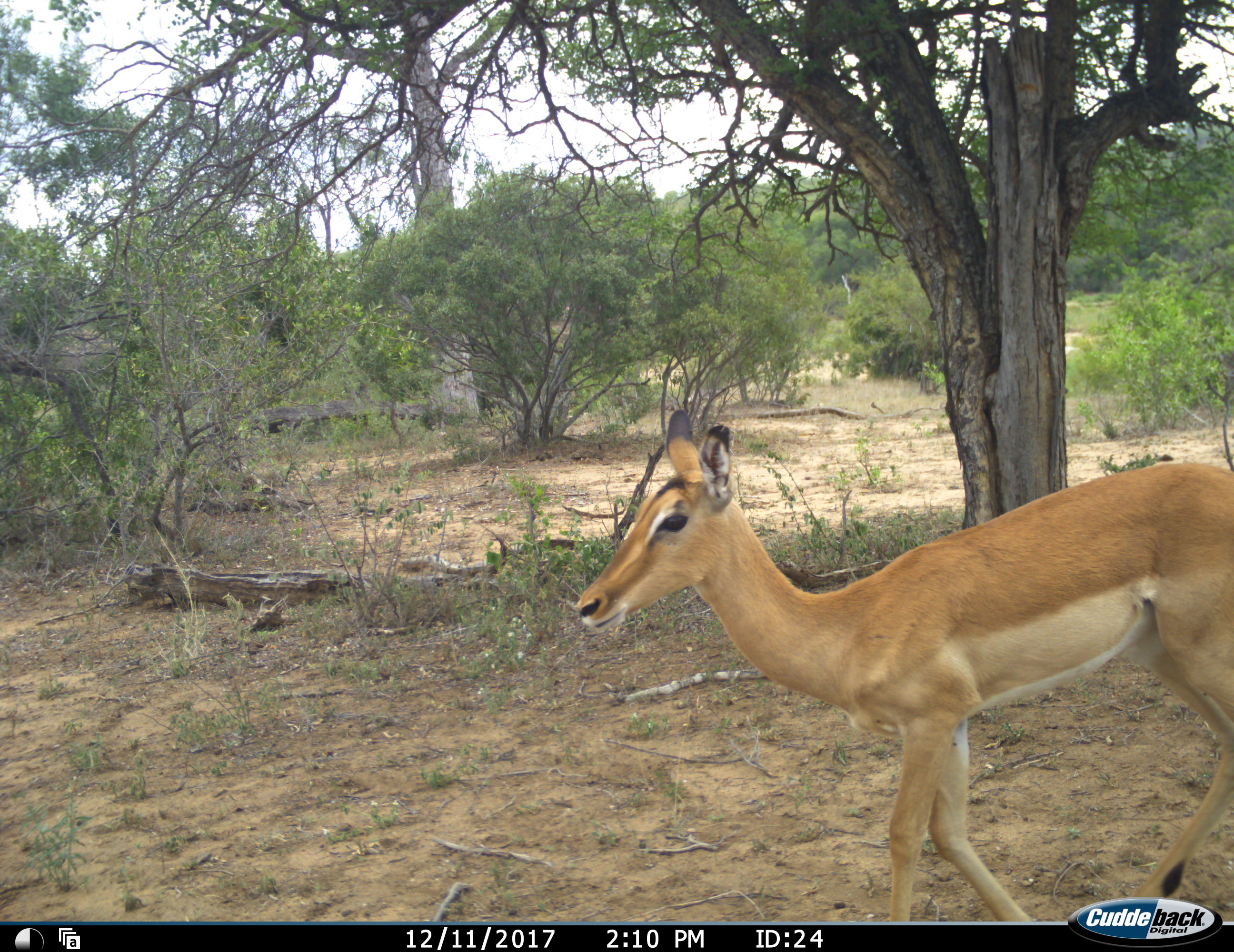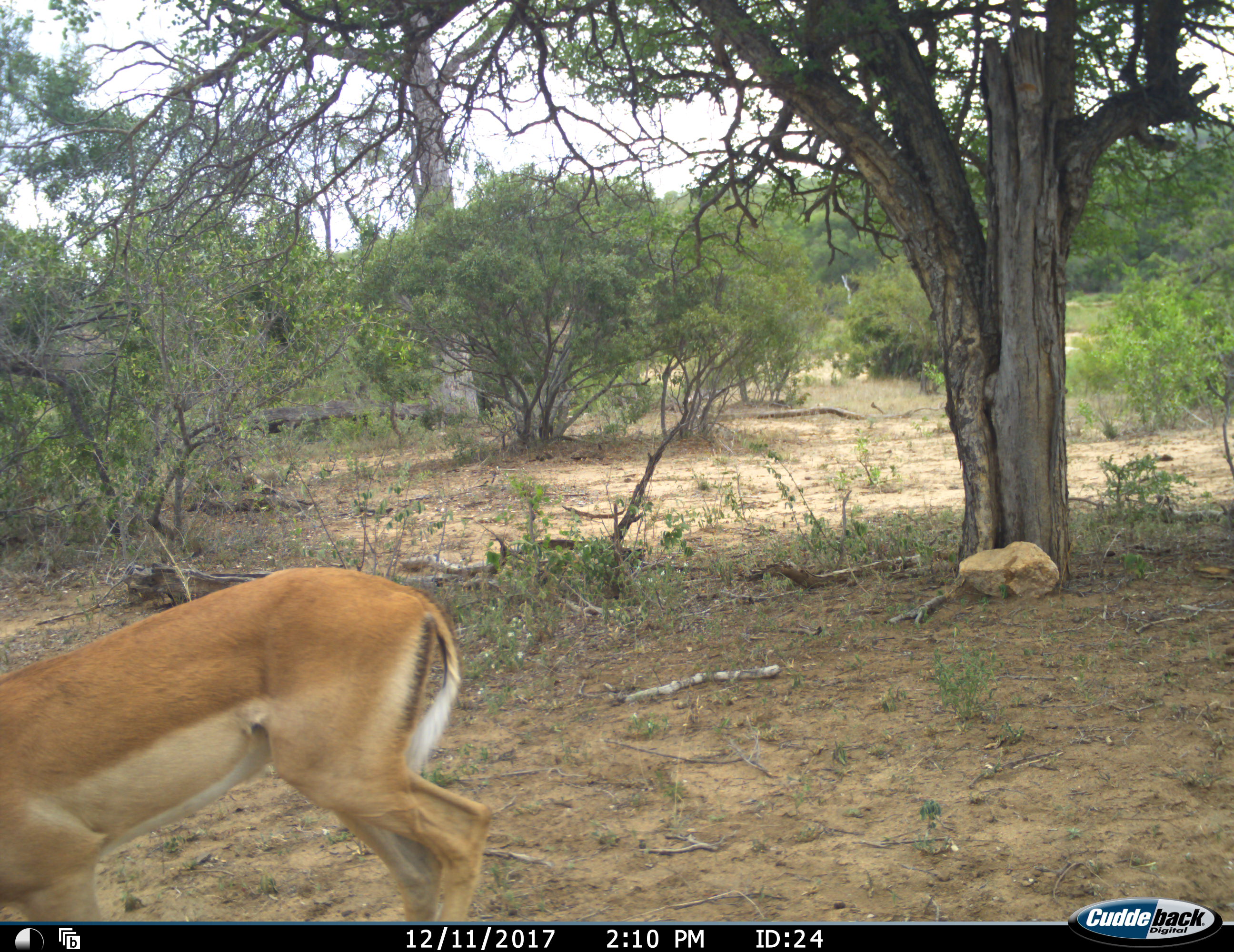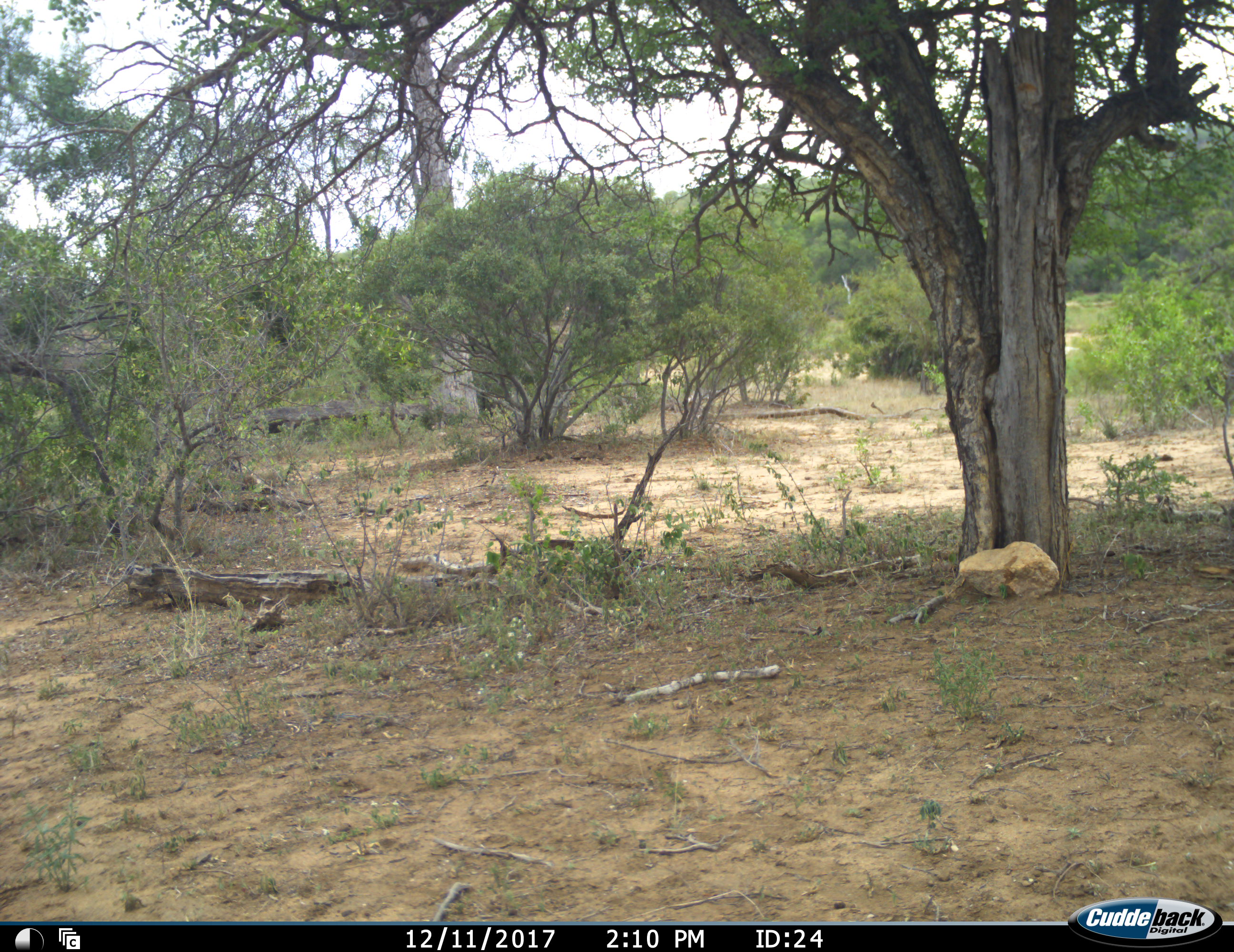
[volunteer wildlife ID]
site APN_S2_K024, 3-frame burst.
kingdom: Animalia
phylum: Chordata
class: Mammalia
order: Artiodactyla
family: Bovidae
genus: Aepyceros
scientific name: Aepyceros melampus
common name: impala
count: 1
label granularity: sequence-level